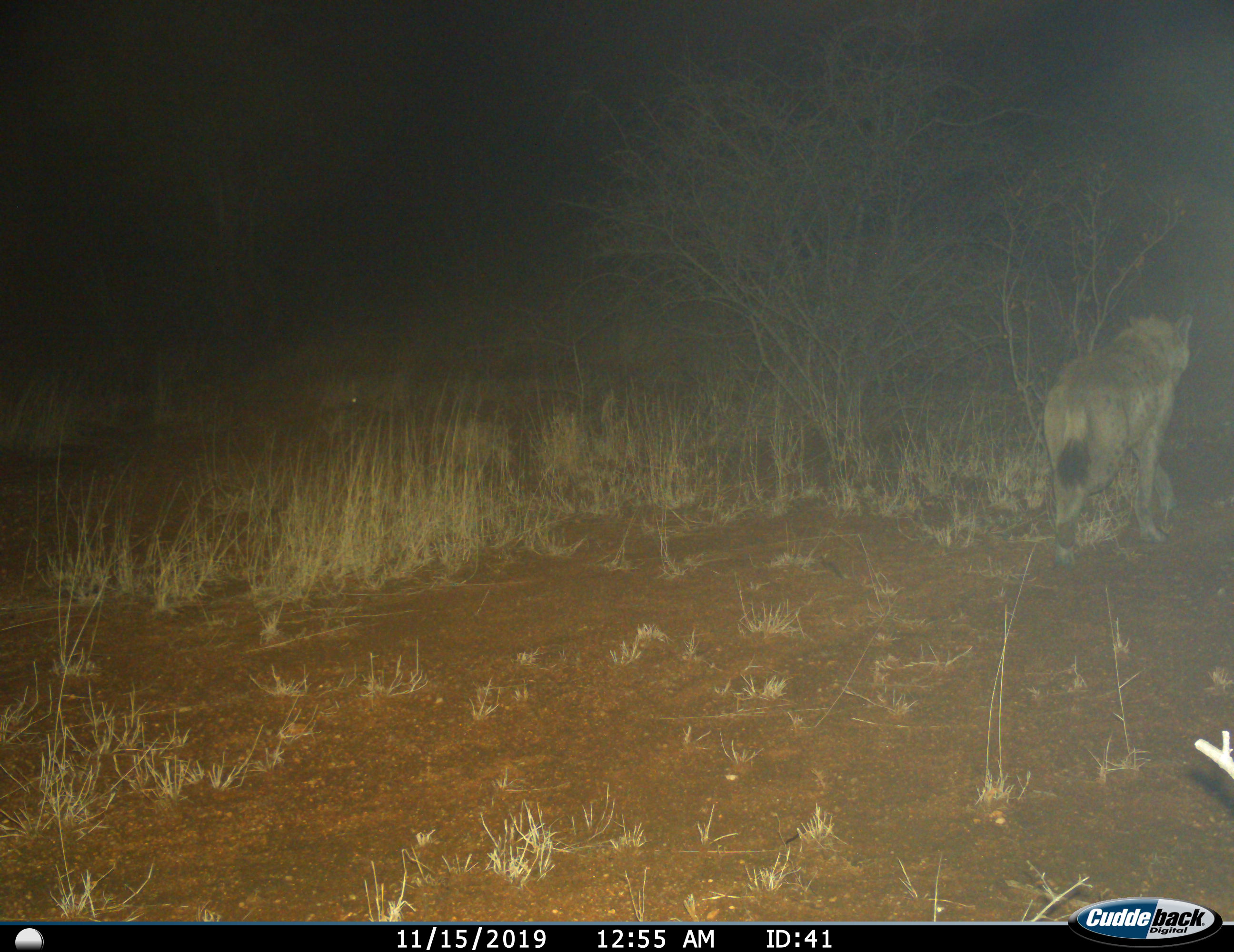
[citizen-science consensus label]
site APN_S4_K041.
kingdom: Animalia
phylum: Chordata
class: Mammalia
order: Carnivora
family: Hyaenidae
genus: Crocuta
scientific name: Crocuta crocuta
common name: spotted hyena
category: hyenaspotted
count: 1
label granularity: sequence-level